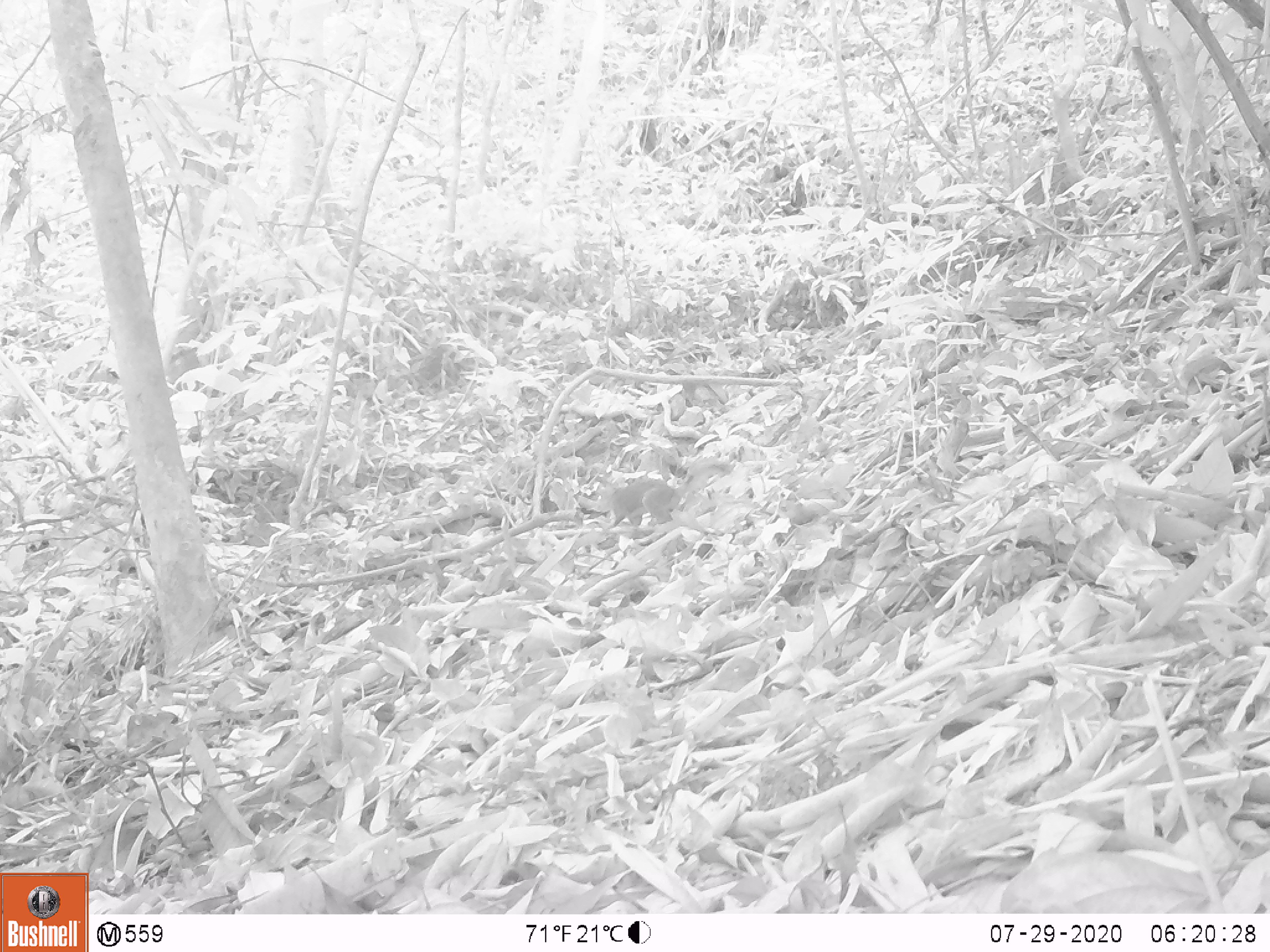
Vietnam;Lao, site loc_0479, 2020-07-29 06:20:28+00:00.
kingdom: Animalia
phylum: Chordata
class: Mammalia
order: Rodentia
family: Sciuridae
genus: Sciurus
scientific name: Sciurus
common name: squirrel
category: unidentified squirrel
Unidentified squirrel (squirrel) (Sciurus). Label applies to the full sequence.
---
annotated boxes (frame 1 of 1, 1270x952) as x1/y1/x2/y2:
unidentified squirrel: 593/458/733/528